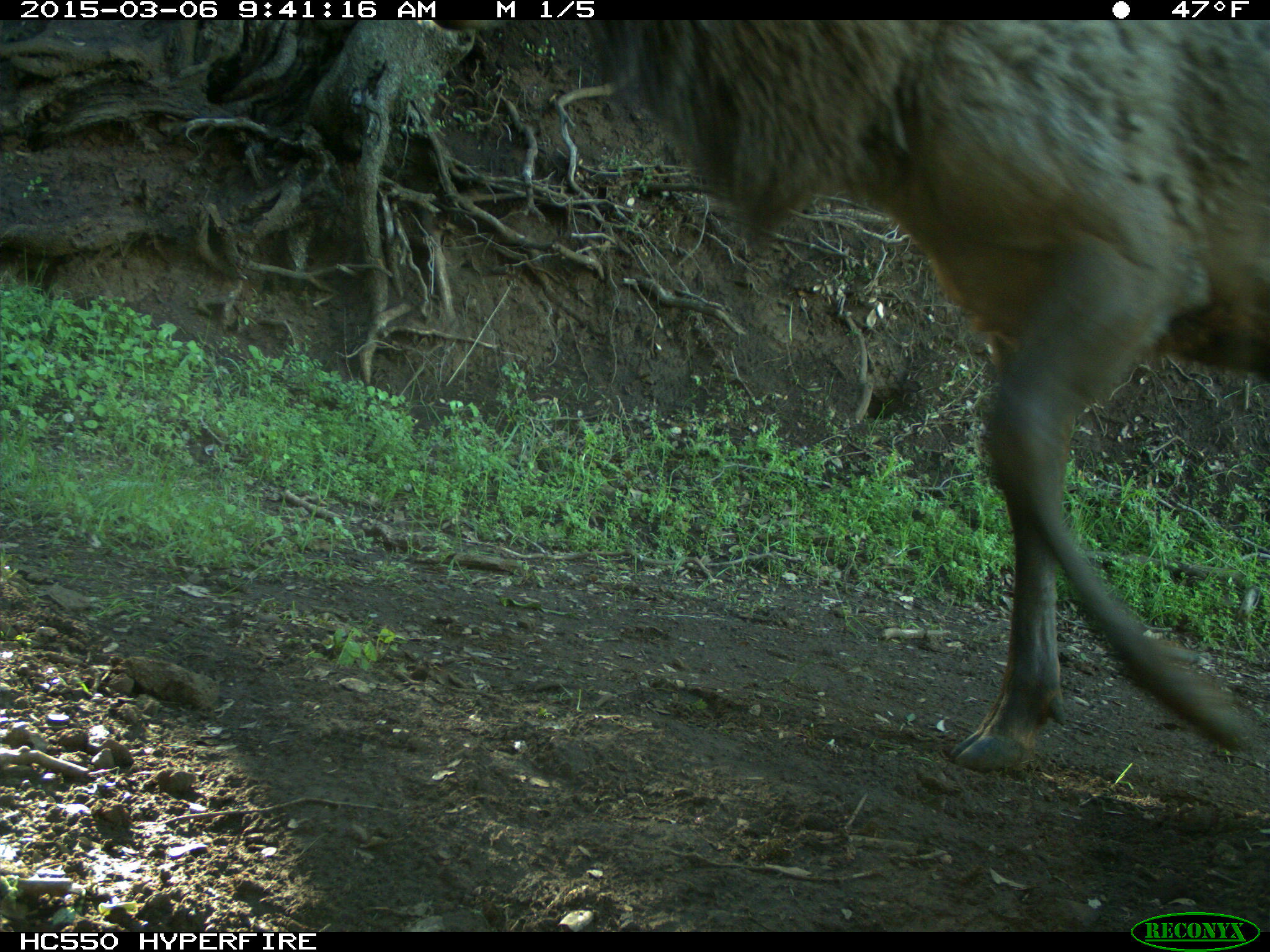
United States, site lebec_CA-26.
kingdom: Animalia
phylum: Chordata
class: Mammalia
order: Artiodactyla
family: Cervidae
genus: Cervus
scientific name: Cervus canadensis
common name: elk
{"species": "Cervus canadensis (elk)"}